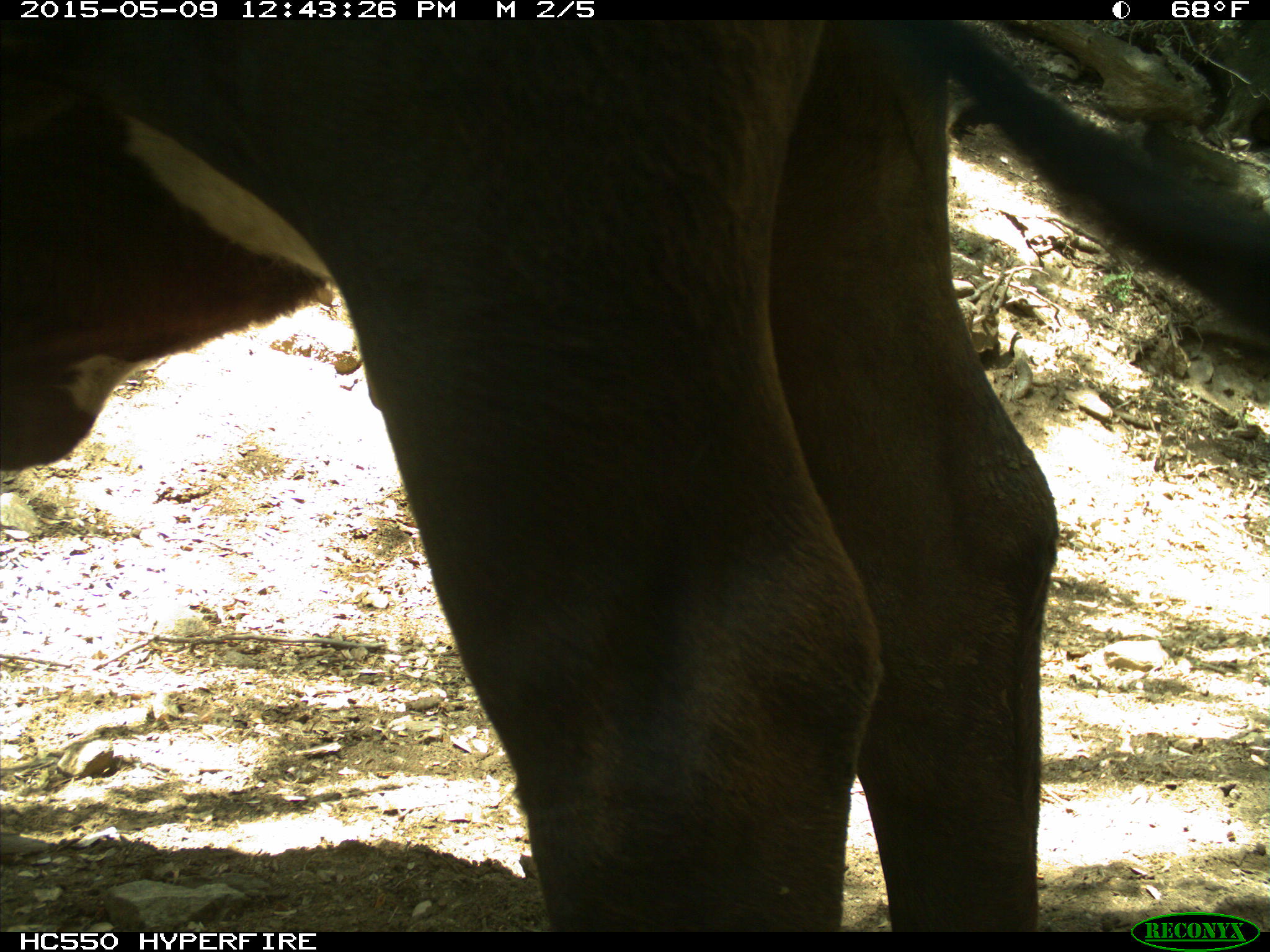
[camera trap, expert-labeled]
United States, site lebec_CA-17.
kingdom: Animalia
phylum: Chordata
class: Mammalia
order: Artiodactyla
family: Bovidae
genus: Bos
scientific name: Bos taurus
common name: domestic cow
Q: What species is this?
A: Bos taurus (domestic cow).